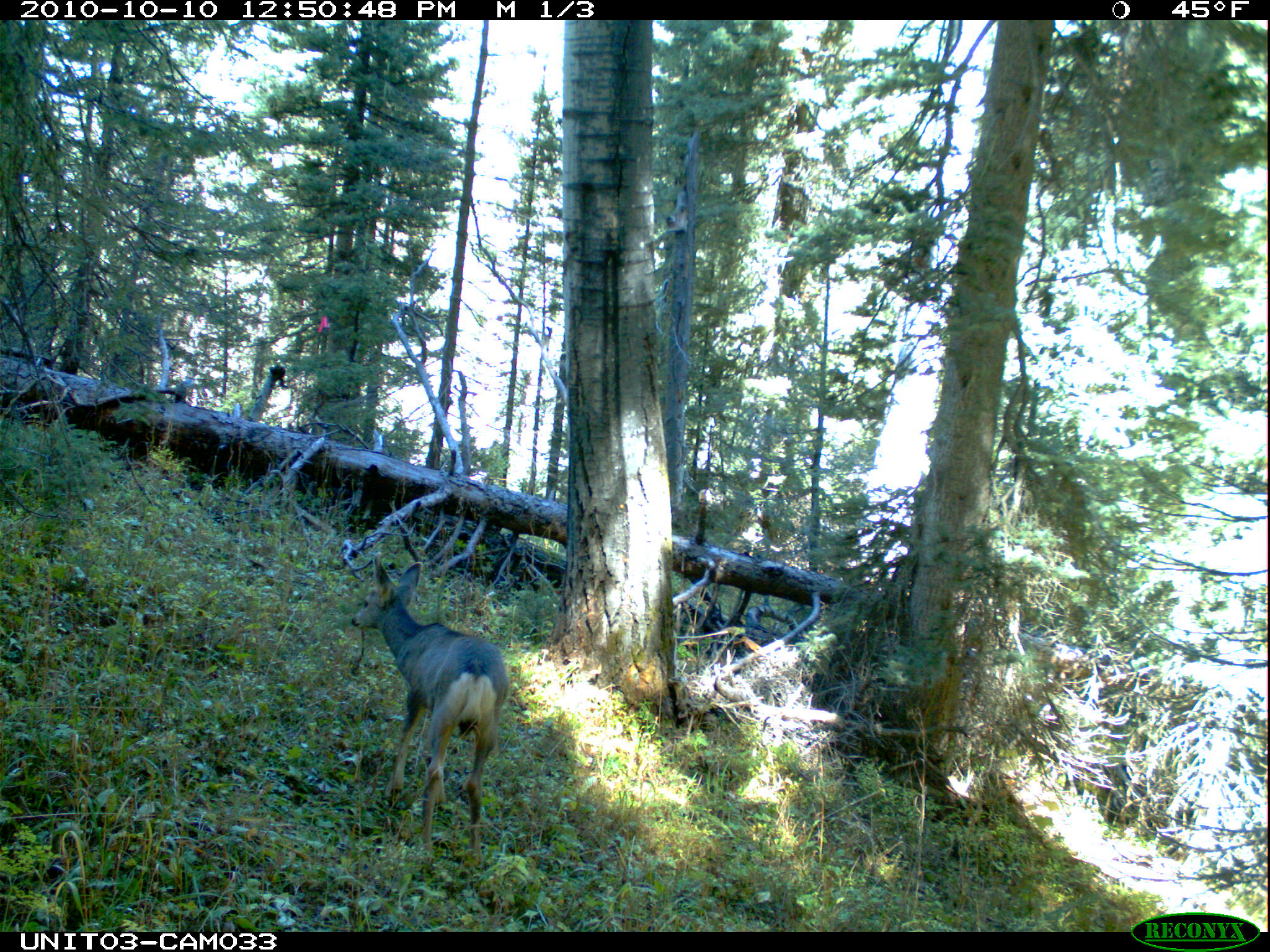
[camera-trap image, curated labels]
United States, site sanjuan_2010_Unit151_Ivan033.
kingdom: Animalia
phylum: Chordata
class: Mammalia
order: Artiodactyla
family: Cervidae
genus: Odocoileus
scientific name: Odocoileus hemionus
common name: mule deer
Odocoileus hemionus (mule deer).